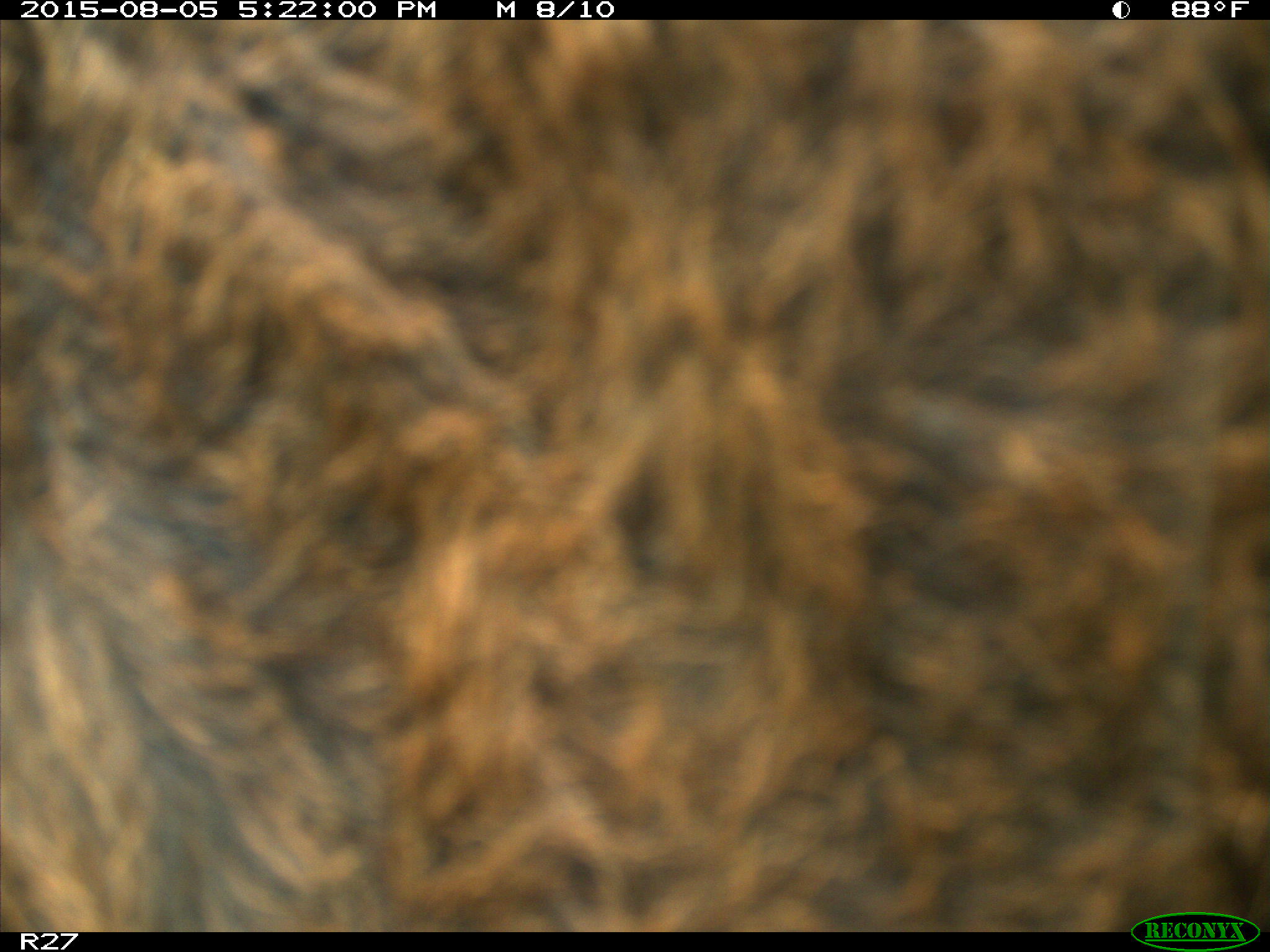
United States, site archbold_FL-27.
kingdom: Animalia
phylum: Chordata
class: Mammalia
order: Artiodactyla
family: Bovidae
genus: Bos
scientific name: Bos taurus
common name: domestic cow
Bos taurus (domestic cow).